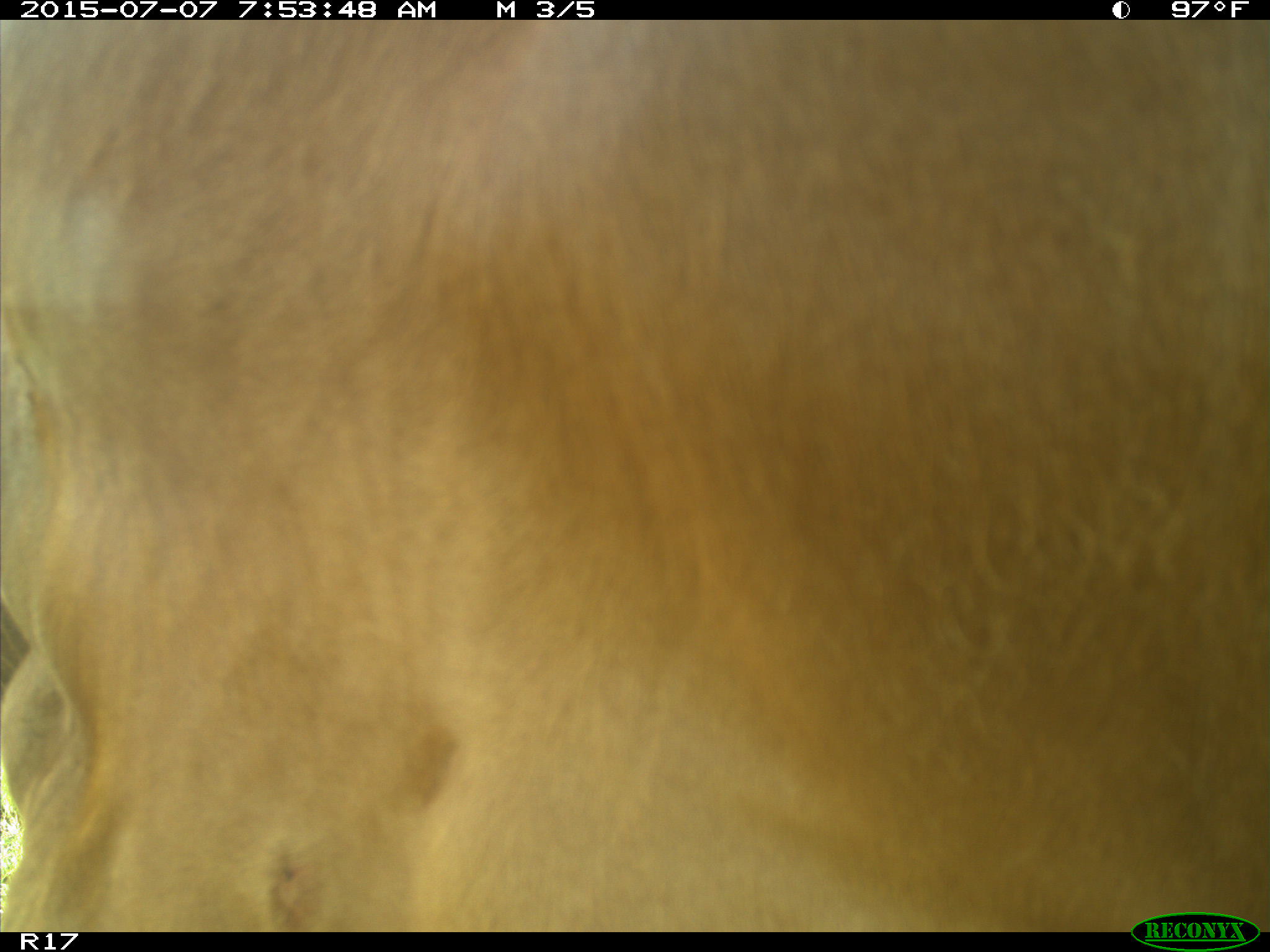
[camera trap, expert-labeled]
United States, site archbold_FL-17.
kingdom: Animalia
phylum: Chordata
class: Mammalia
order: Artiodactyla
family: Bovidae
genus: Bos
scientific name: Bos taurus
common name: domestic cow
Bos taurus (domestic cow).